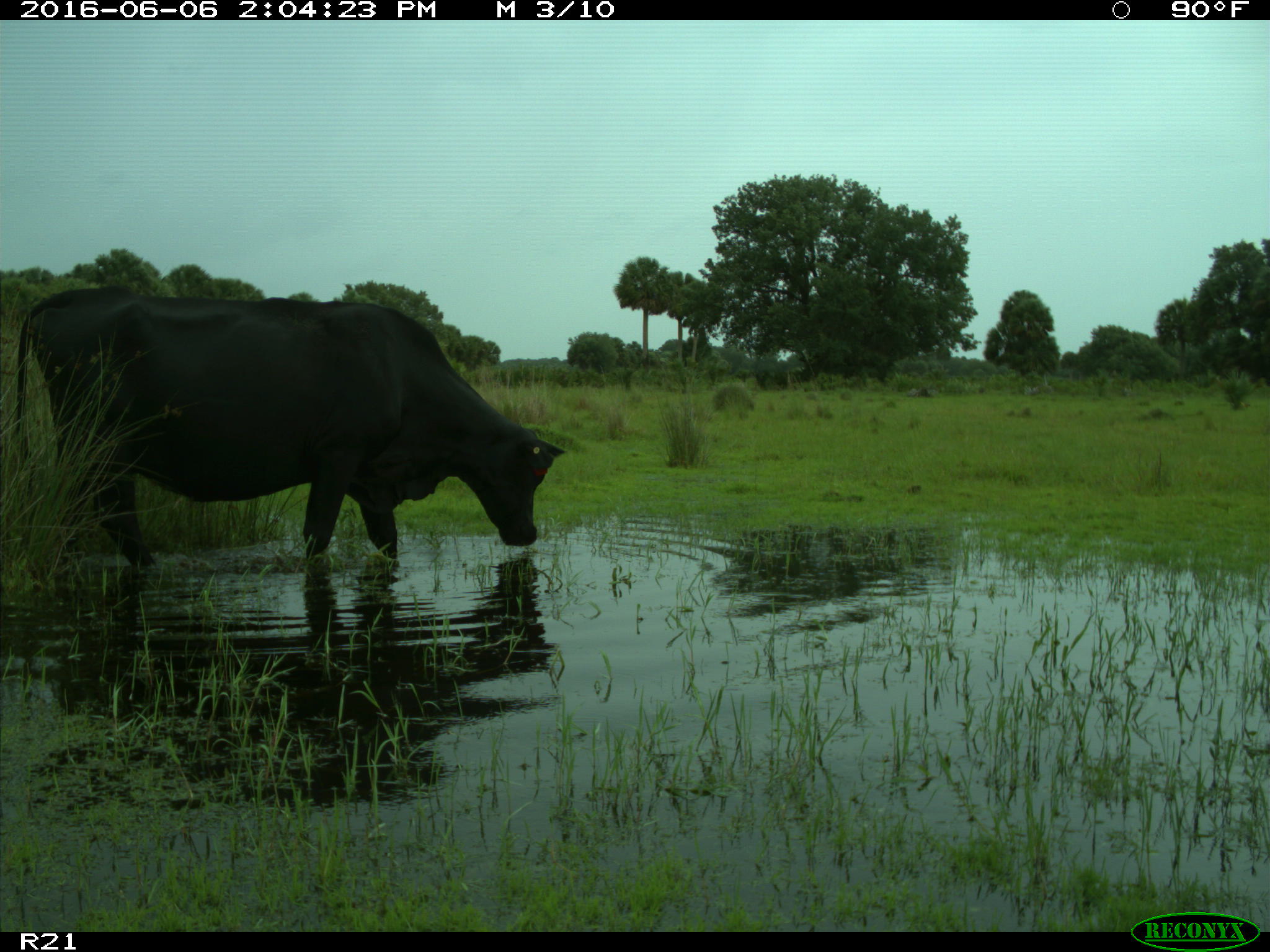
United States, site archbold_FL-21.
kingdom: Animalia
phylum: Chordata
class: Mammalia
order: Artiodactyla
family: Bovidae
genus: Bos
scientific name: Bos taurus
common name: domestic cow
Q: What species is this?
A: Bos taurus (domestic cow).